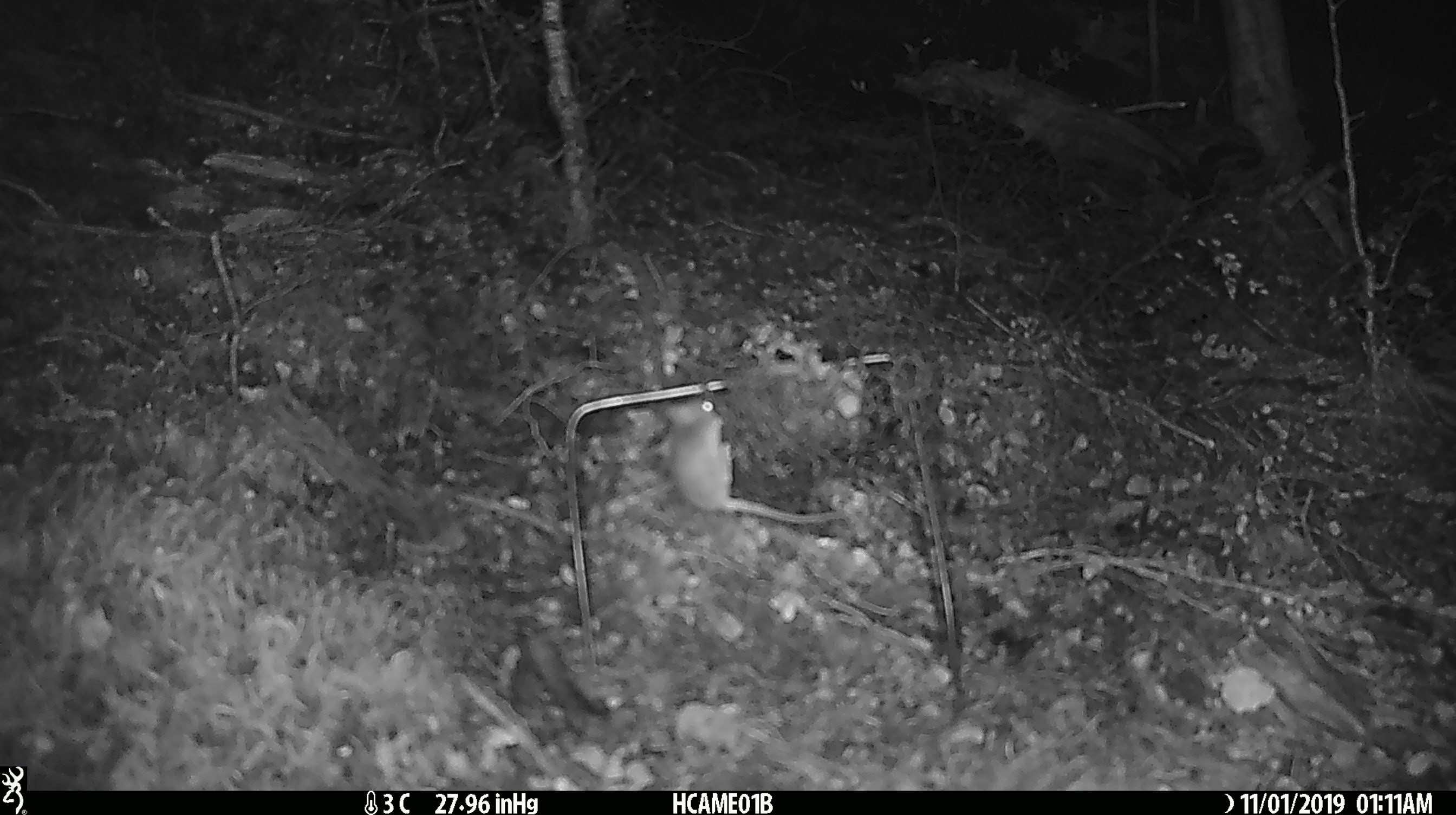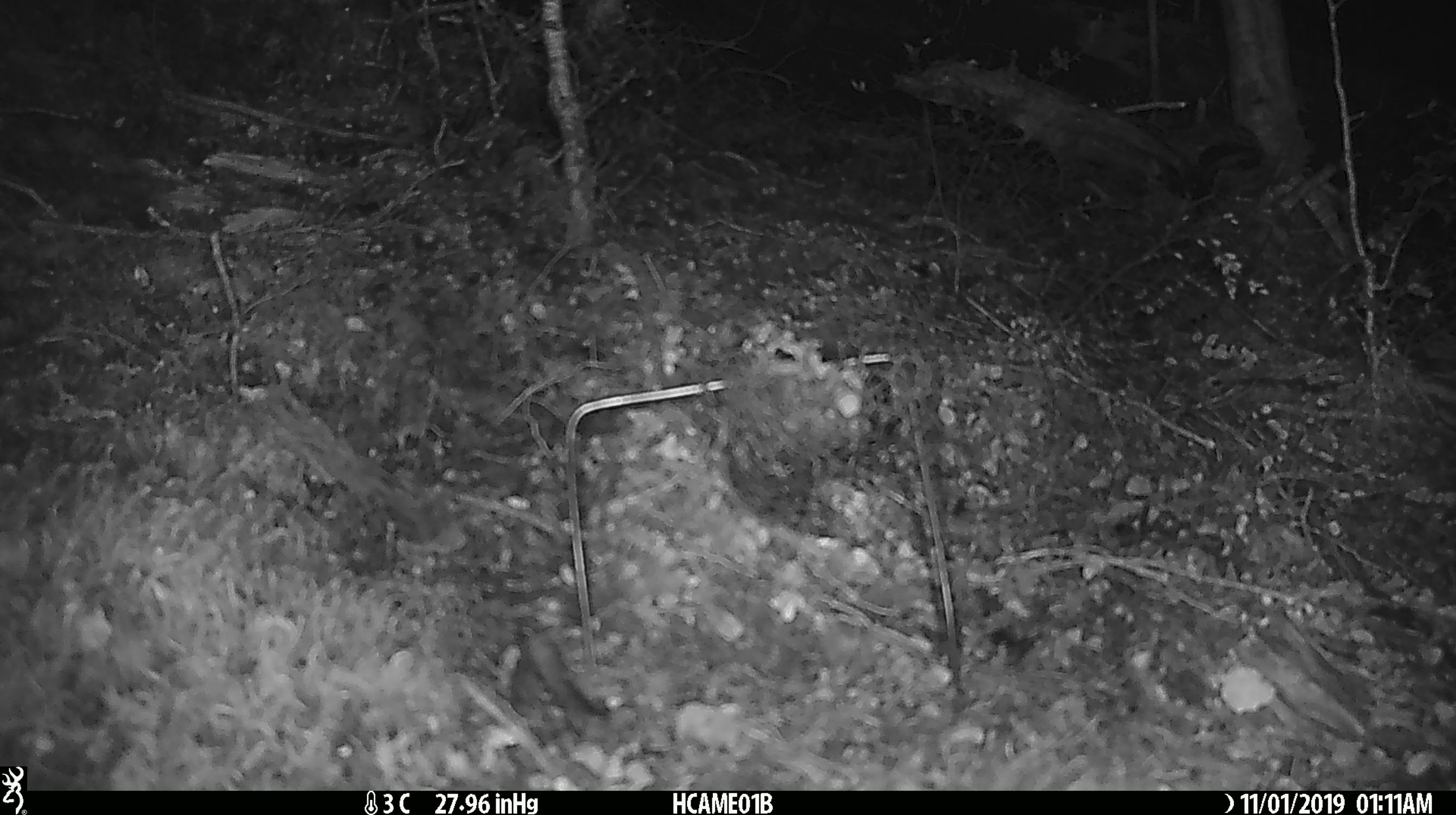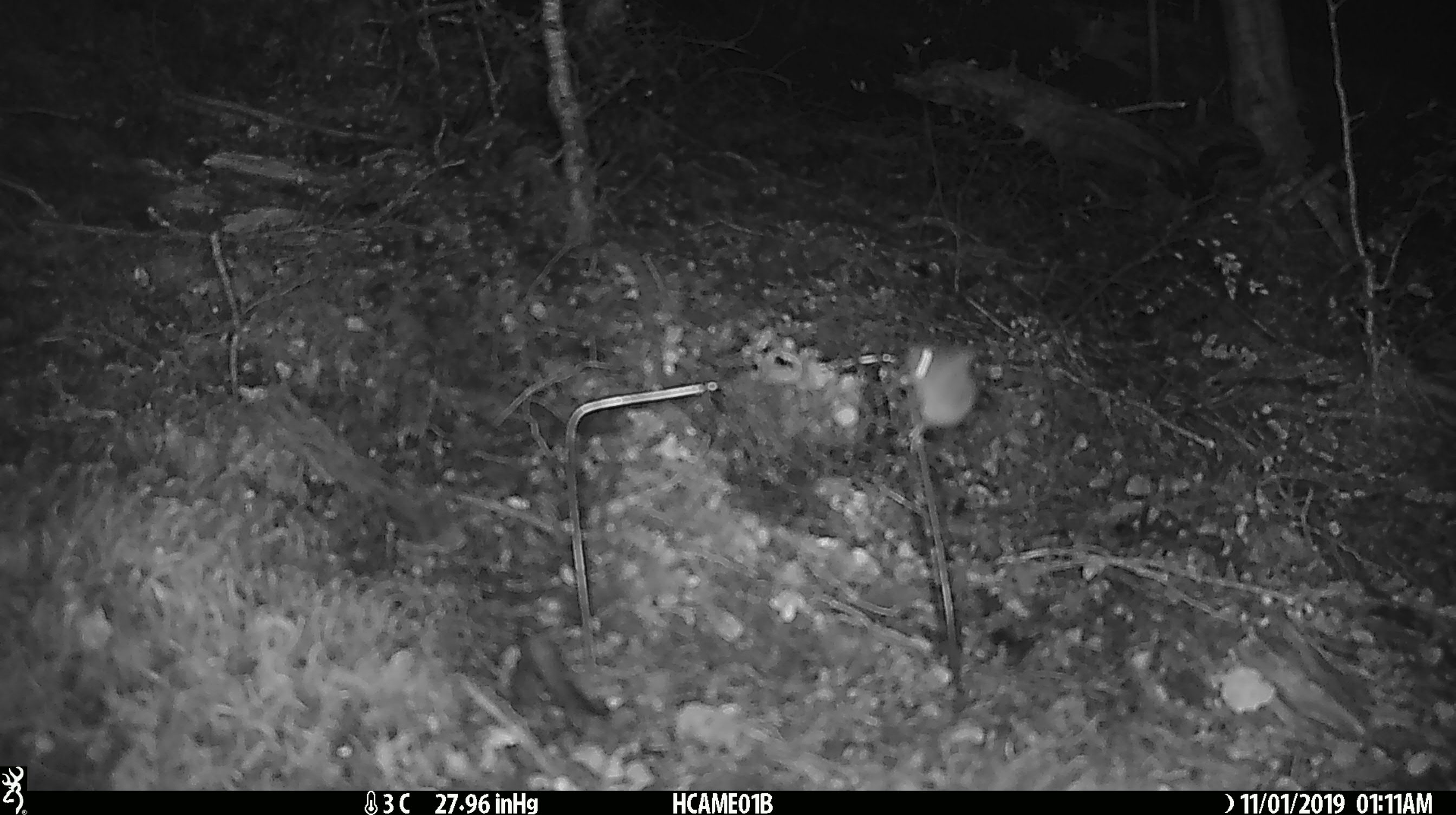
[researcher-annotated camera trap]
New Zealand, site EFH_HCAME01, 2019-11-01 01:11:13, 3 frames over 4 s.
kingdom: Animalia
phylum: Chordata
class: Mammalia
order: Rodentia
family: Muridae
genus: Mus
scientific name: Mus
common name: mouse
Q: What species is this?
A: Mouse (Mus).